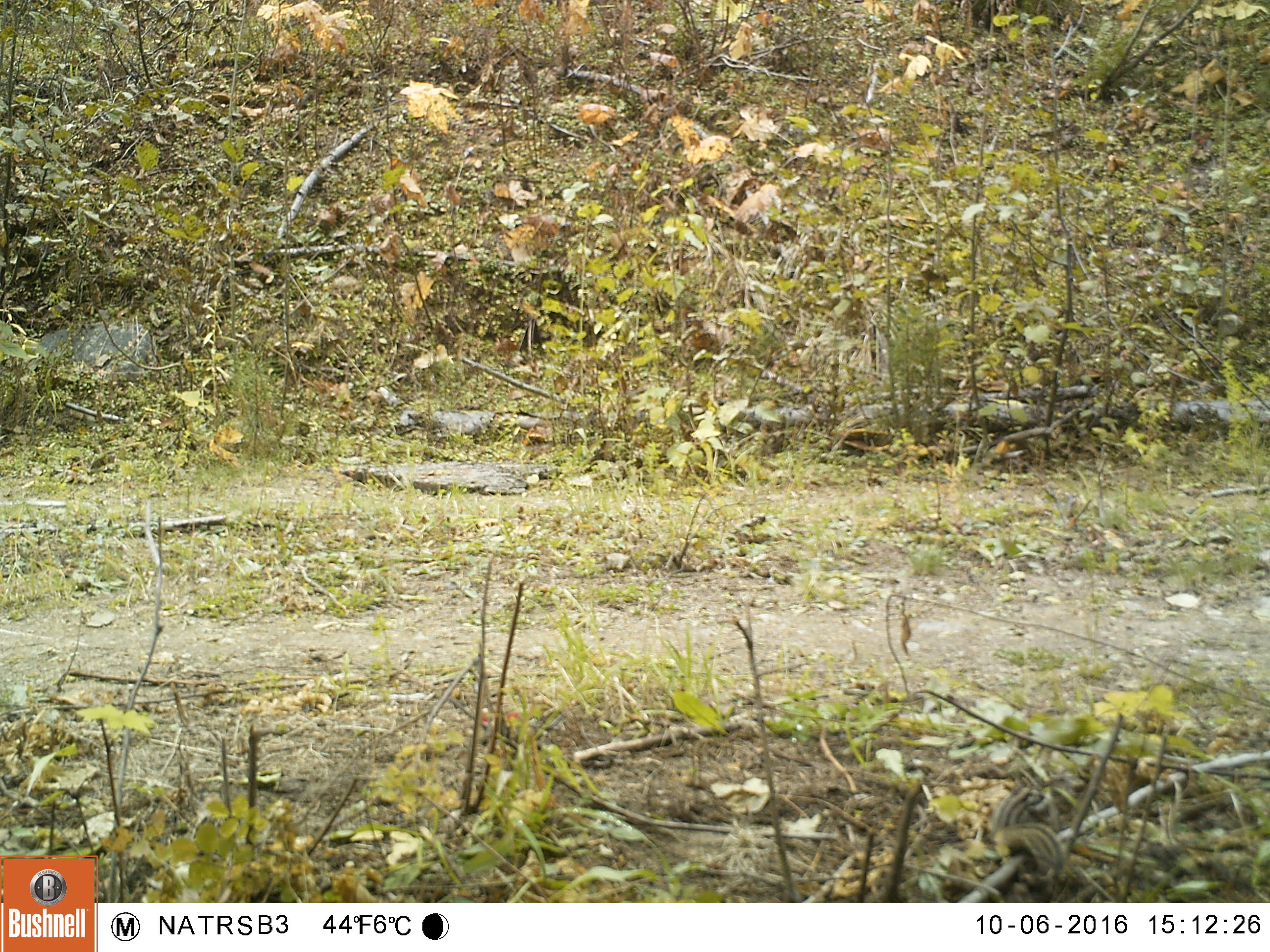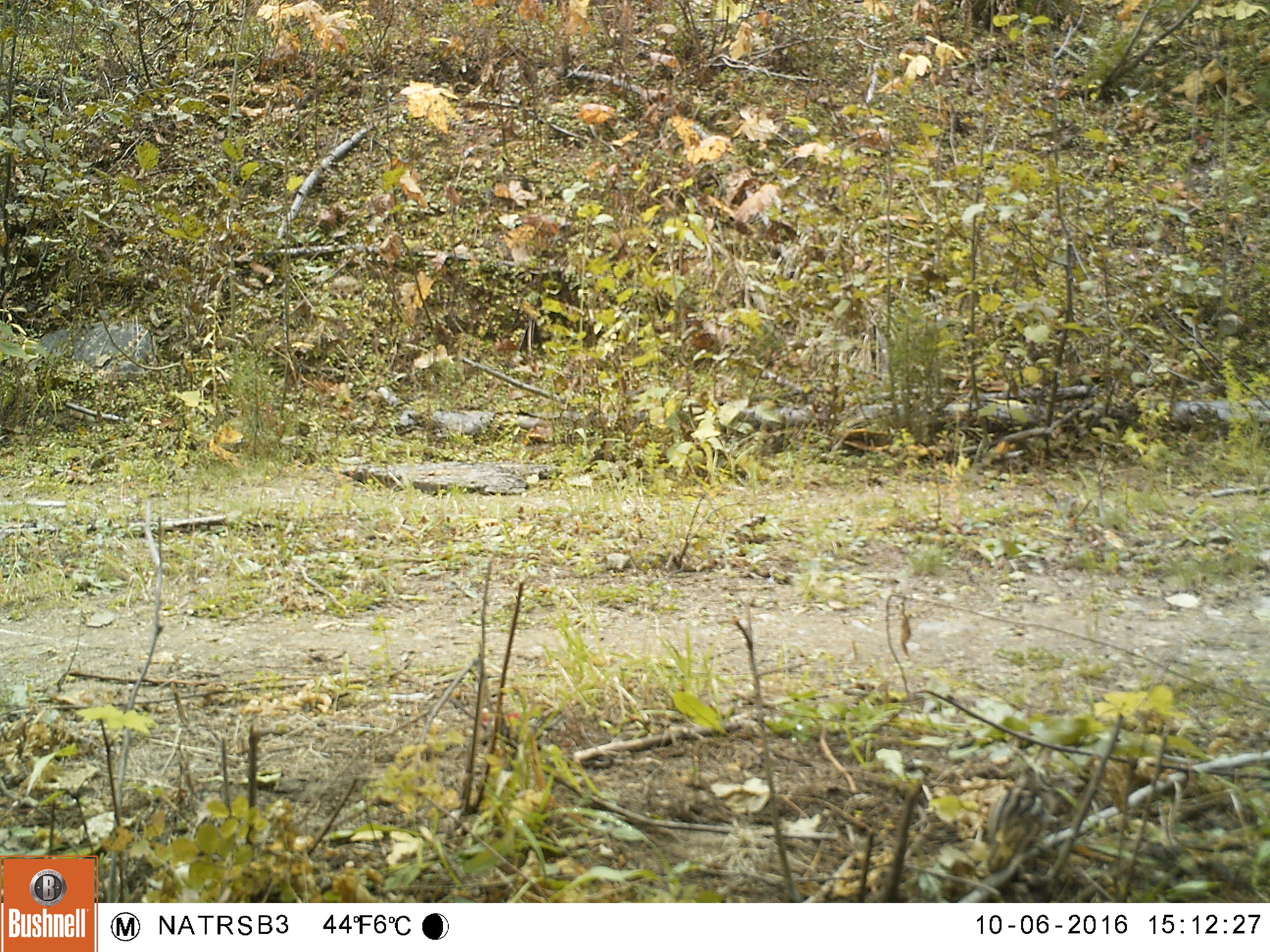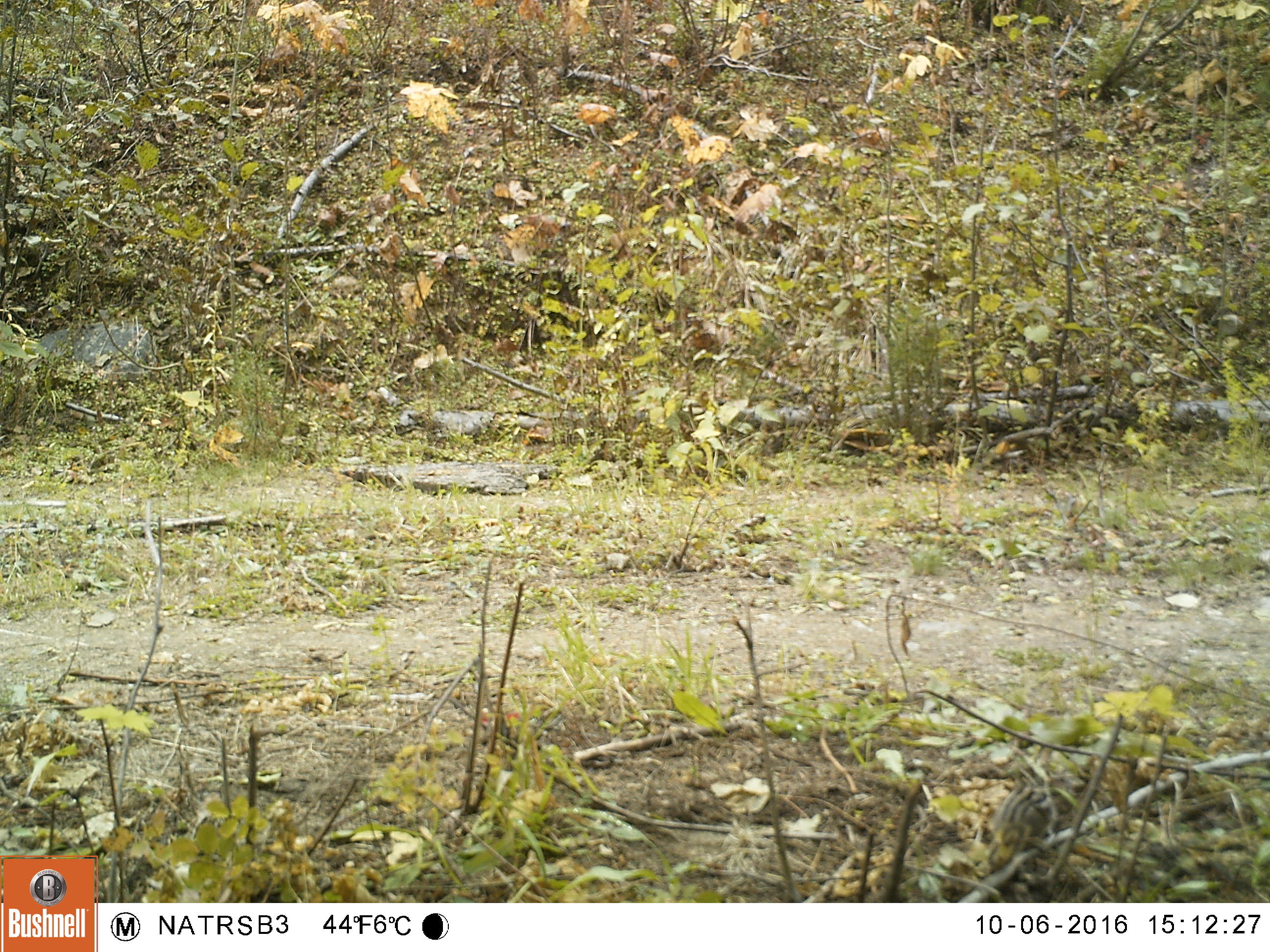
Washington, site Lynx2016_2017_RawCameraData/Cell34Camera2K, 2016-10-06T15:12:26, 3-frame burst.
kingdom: Animalia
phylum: Chordata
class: Mammalia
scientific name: Mammalia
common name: small mammal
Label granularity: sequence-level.